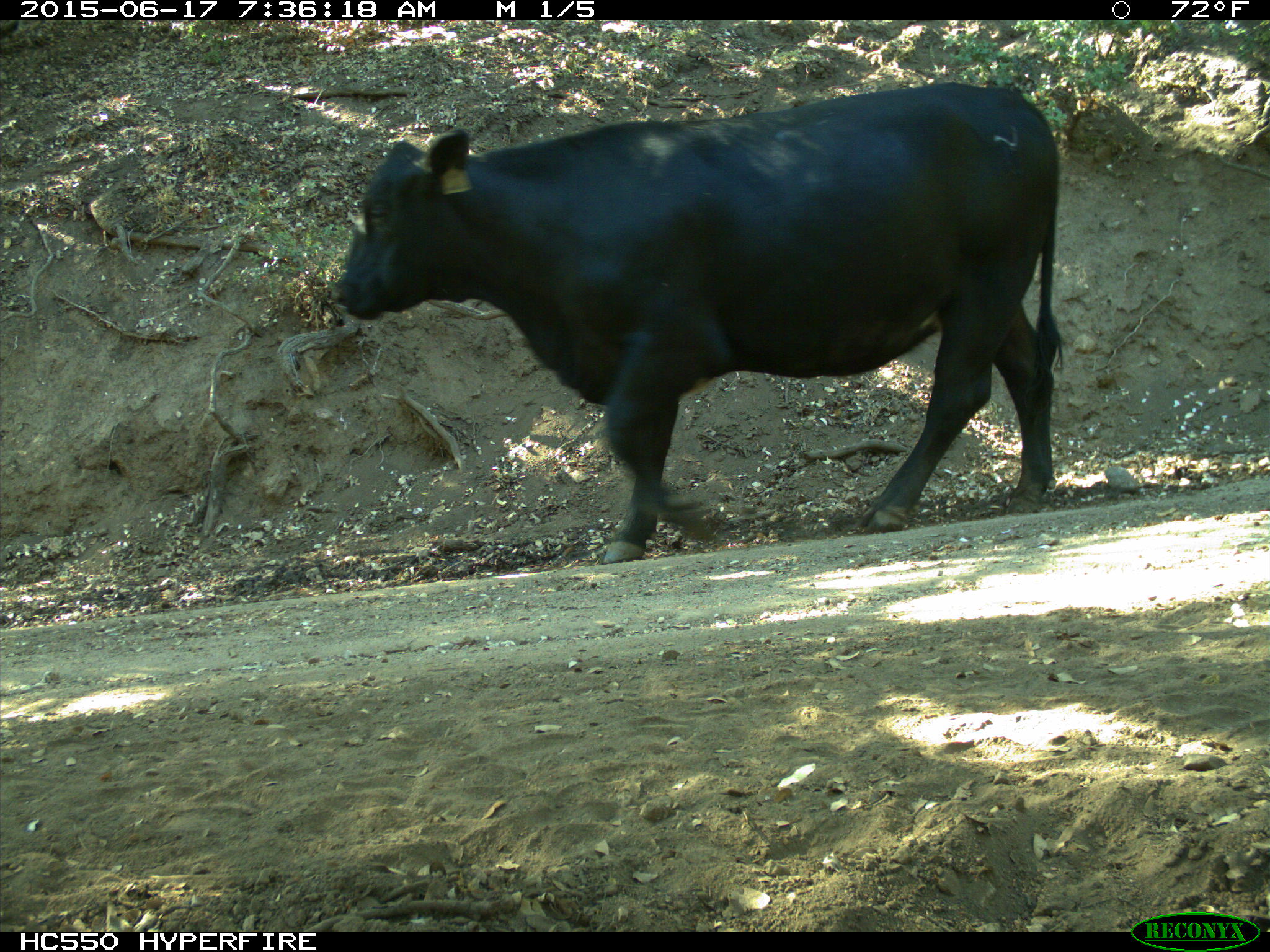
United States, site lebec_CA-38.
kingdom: Animalia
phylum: Chordata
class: Mammalia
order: Artiodactyla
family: Bovidae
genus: Bos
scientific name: Bos taurus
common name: domestic cow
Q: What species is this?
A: Bos taurus (domestic cow).